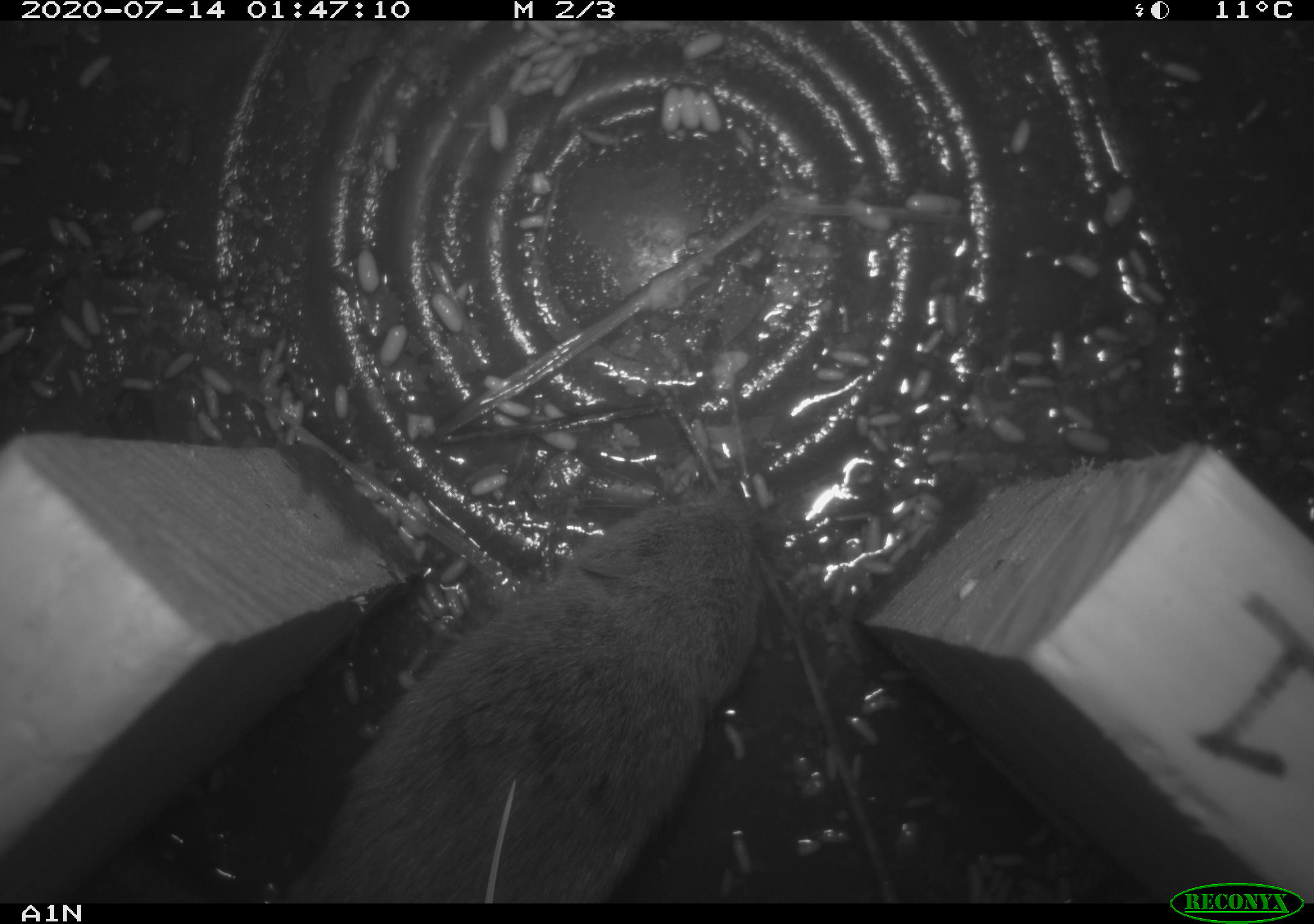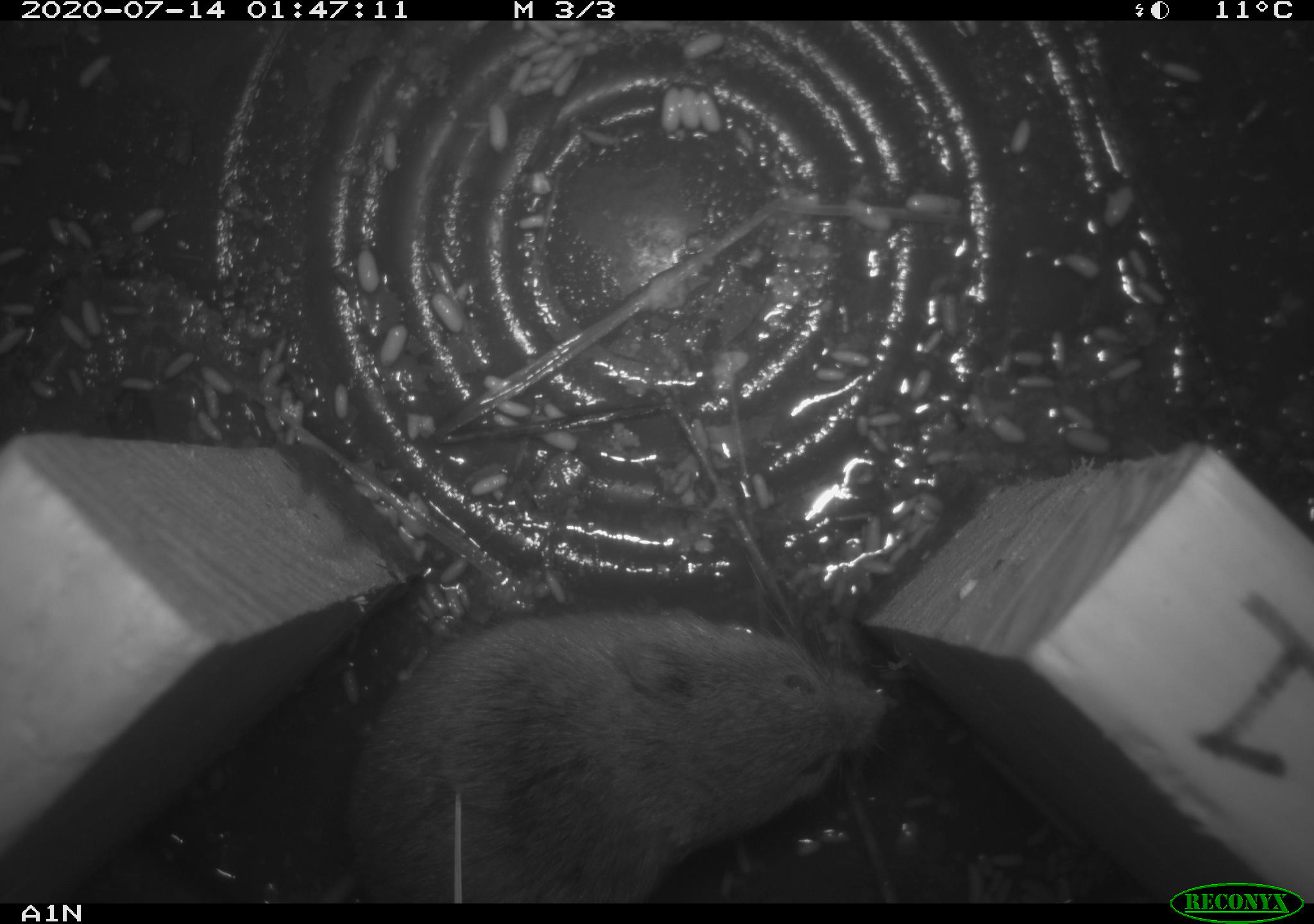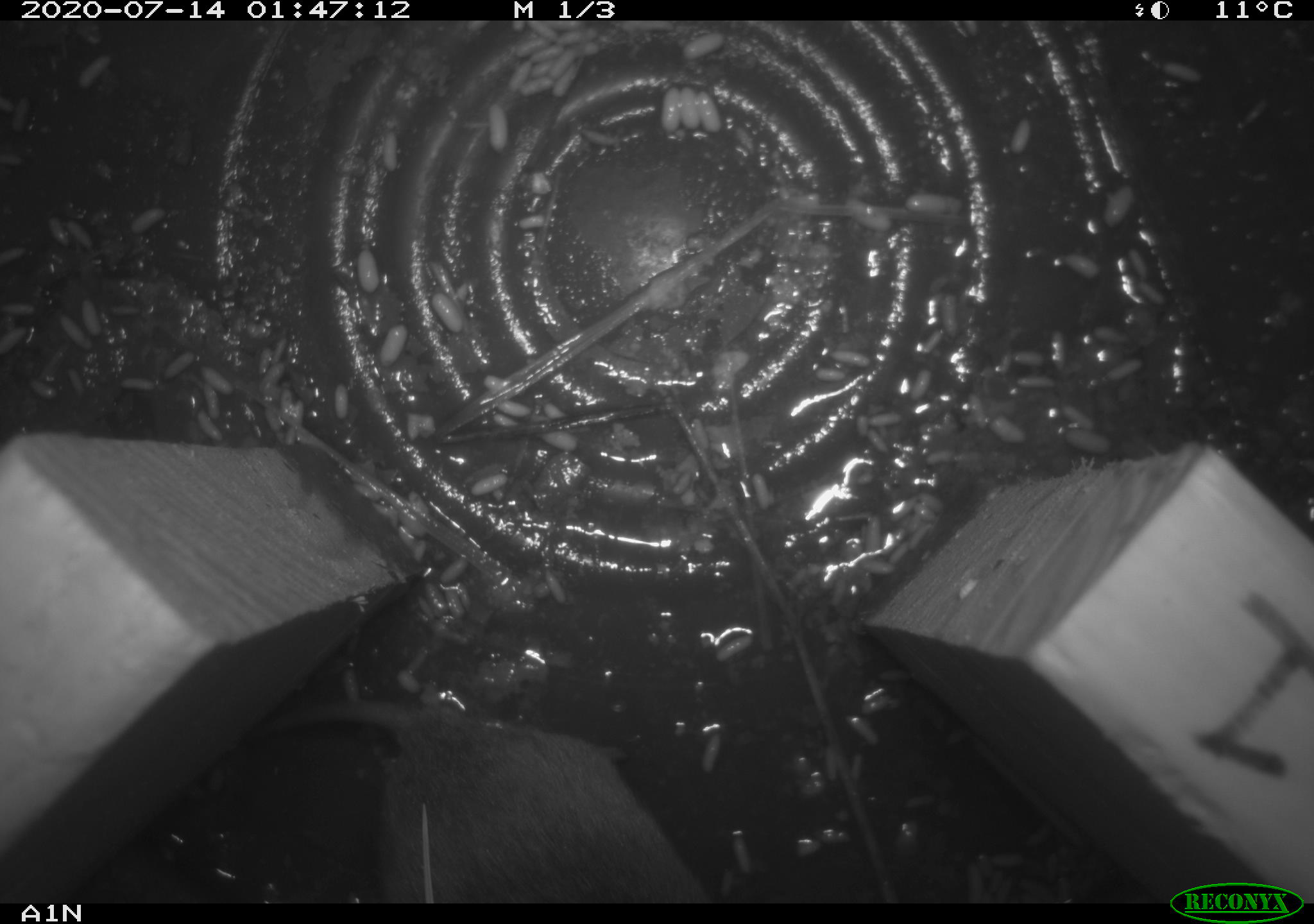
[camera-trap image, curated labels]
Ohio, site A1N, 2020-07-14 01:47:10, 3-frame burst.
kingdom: Animalia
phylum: Chordata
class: Mammalia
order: Rodentia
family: Cricetidae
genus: Microtus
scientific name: Microtus pennsylvanicus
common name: meadow vole